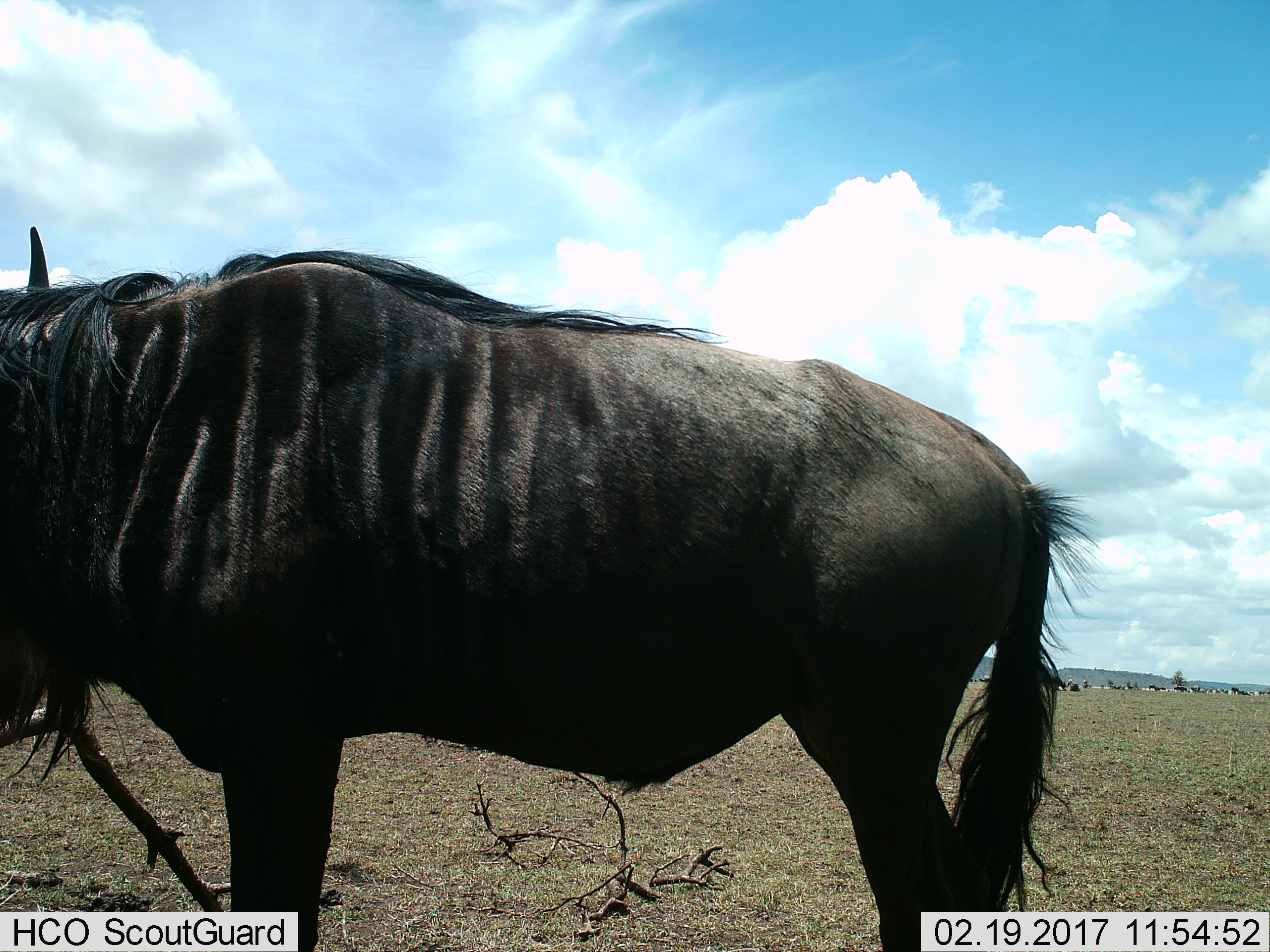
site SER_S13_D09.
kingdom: Animalia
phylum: Chordata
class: Mammalia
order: Artiodactyla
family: Bovidae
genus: Connochaetes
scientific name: Connochaetes taurinus taurinus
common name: blue wildebeest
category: wildebeestblue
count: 1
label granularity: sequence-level